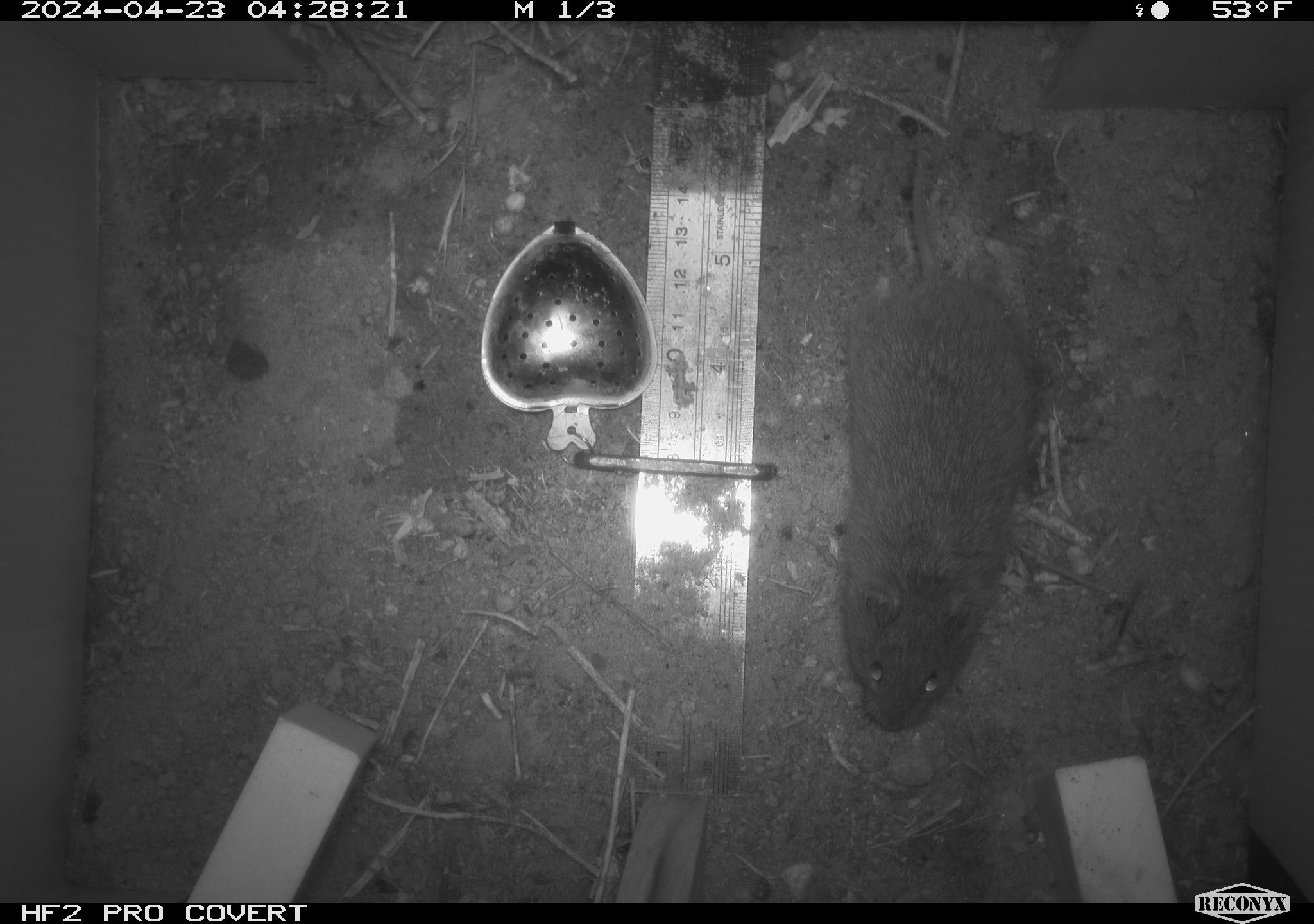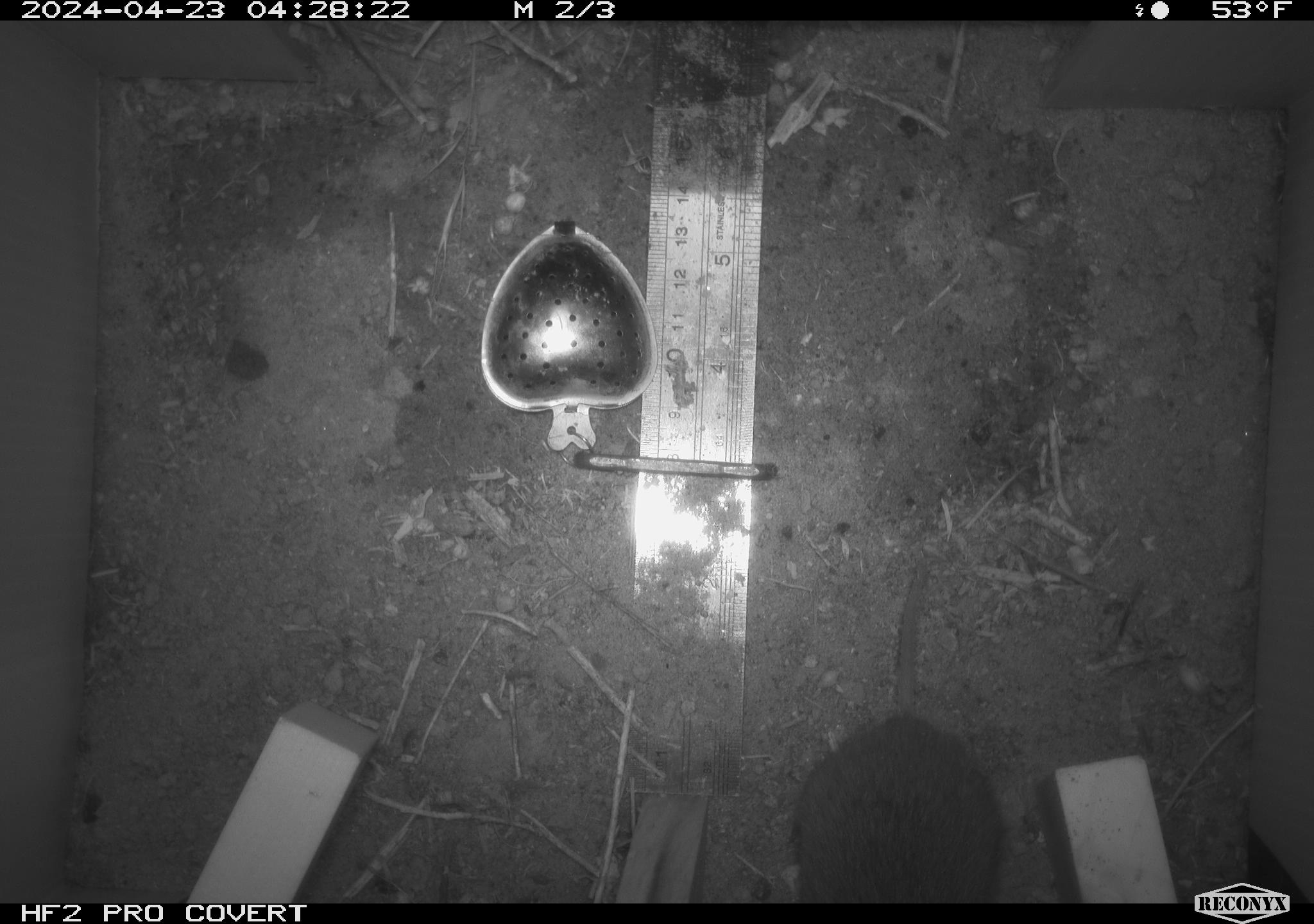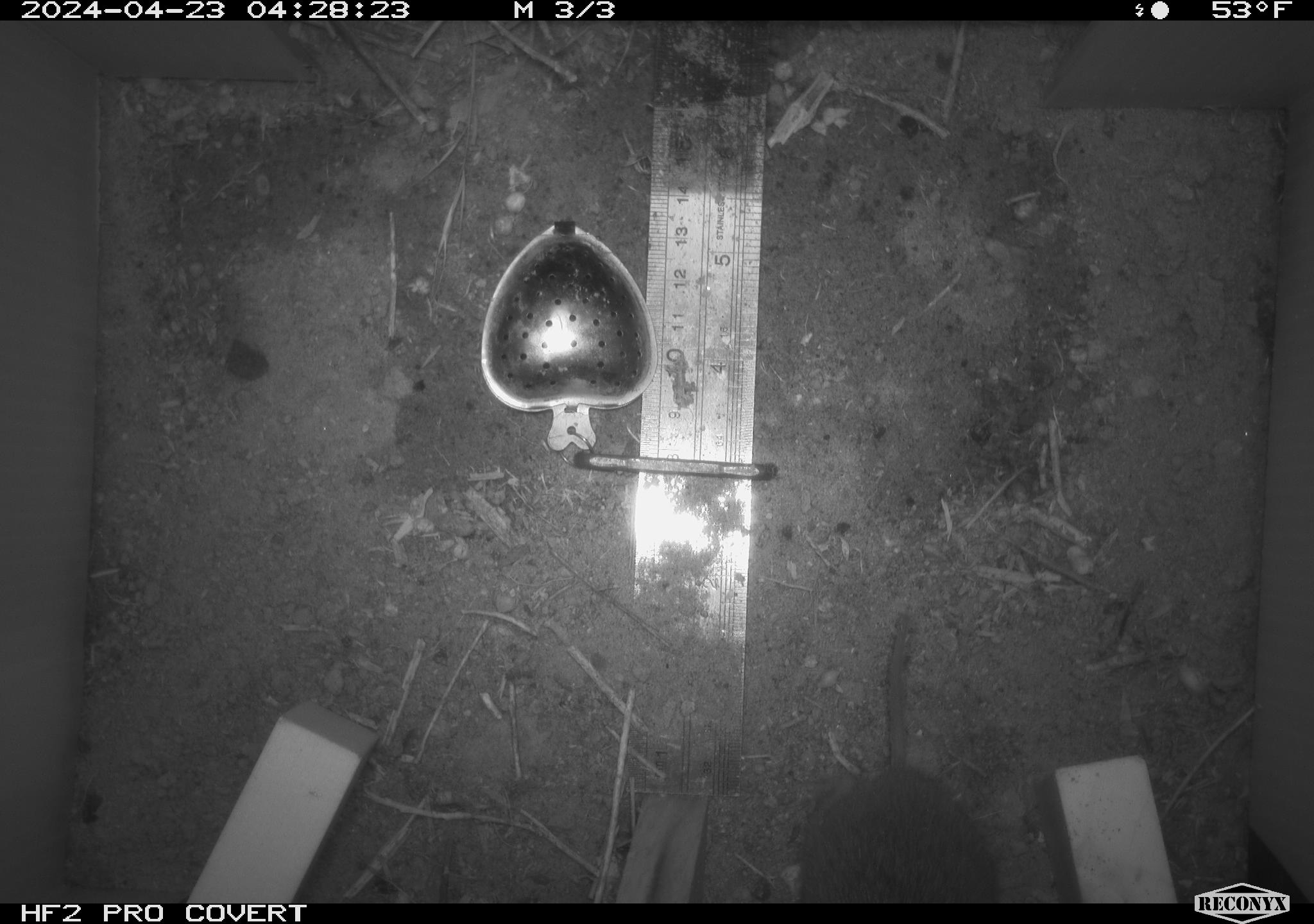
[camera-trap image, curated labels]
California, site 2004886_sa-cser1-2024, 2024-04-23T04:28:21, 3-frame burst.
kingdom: Animalia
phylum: Chordata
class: Mammalia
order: Rodentia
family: Cricetidae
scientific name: Cricetidae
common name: hamsters, voles, lemmings, and allies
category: cricetidae family